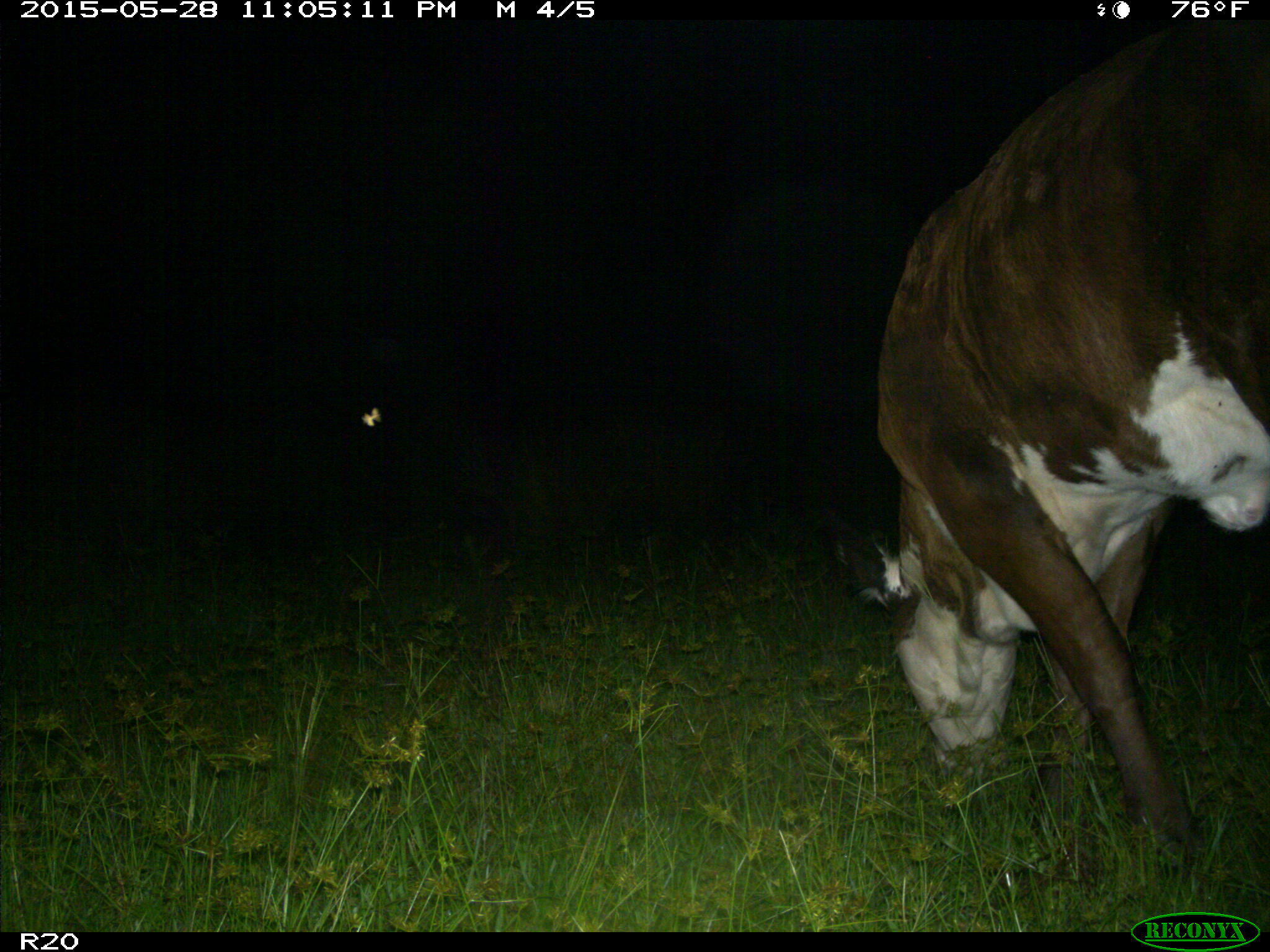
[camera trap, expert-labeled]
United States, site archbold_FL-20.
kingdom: Animalia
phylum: Chordata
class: Mammalia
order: Artiodactyla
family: Bovidae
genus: Bos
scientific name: Bos taurus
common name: domestic cow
Bos taurus (domestic cow).